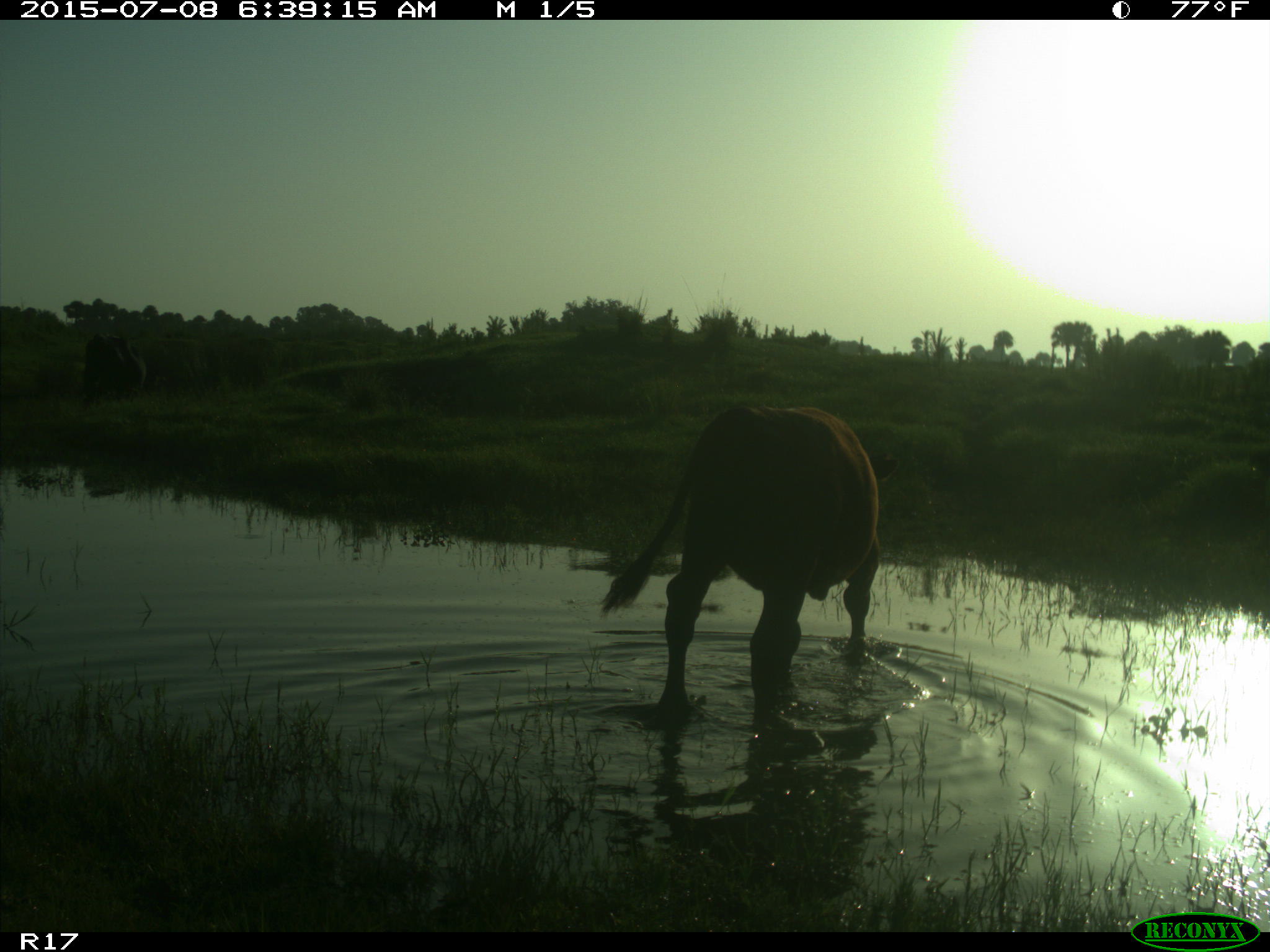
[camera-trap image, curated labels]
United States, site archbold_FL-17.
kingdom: Animalia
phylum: Chordata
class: Mammalia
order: Artiodactyla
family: Bovidae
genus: Bos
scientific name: Bos taurus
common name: domestic cow